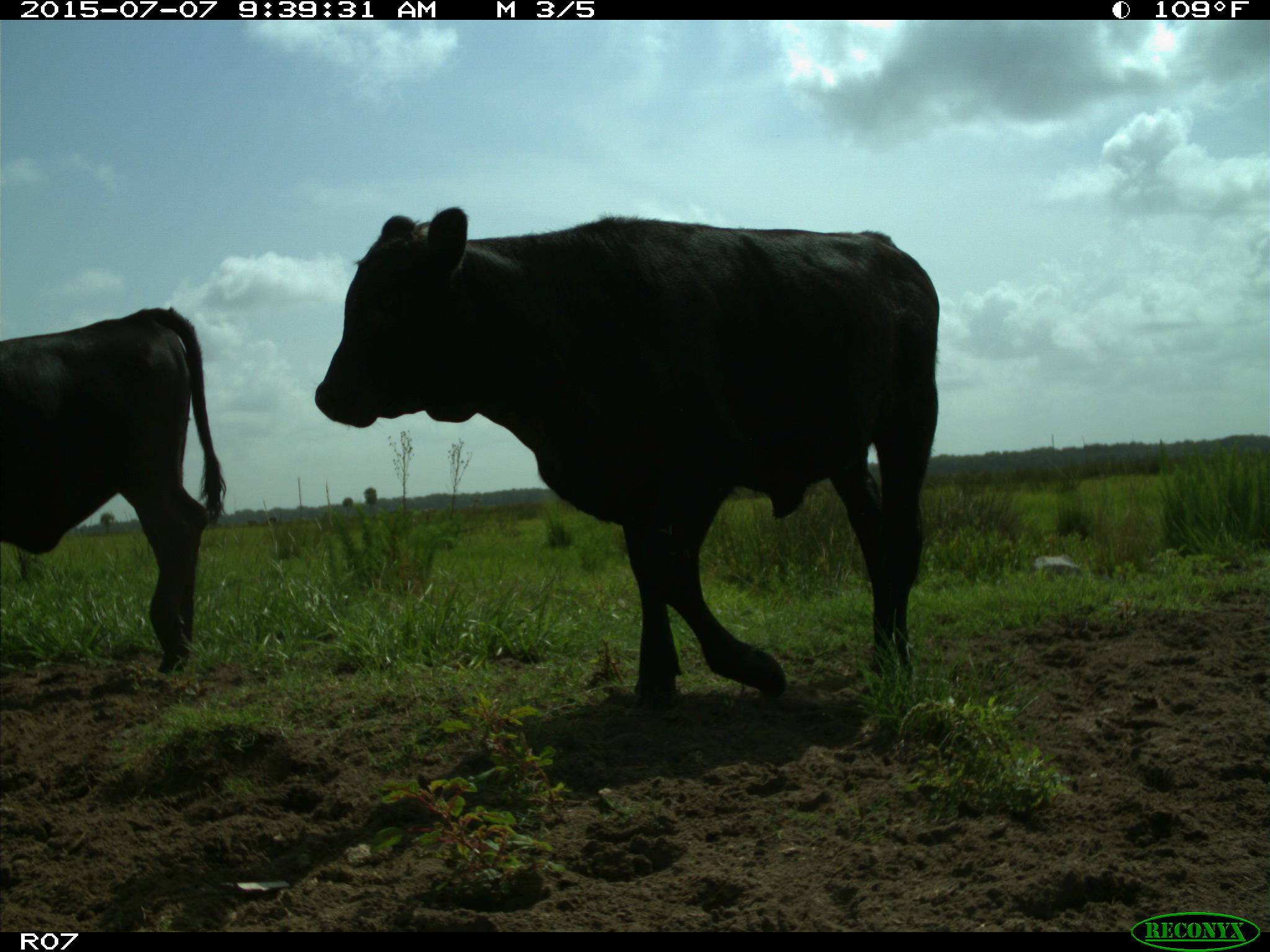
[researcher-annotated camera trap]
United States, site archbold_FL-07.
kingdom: Animalia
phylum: Chordata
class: Mammalia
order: Artiodactyla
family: Bovidae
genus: Bos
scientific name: Bos taurus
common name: domestic cow